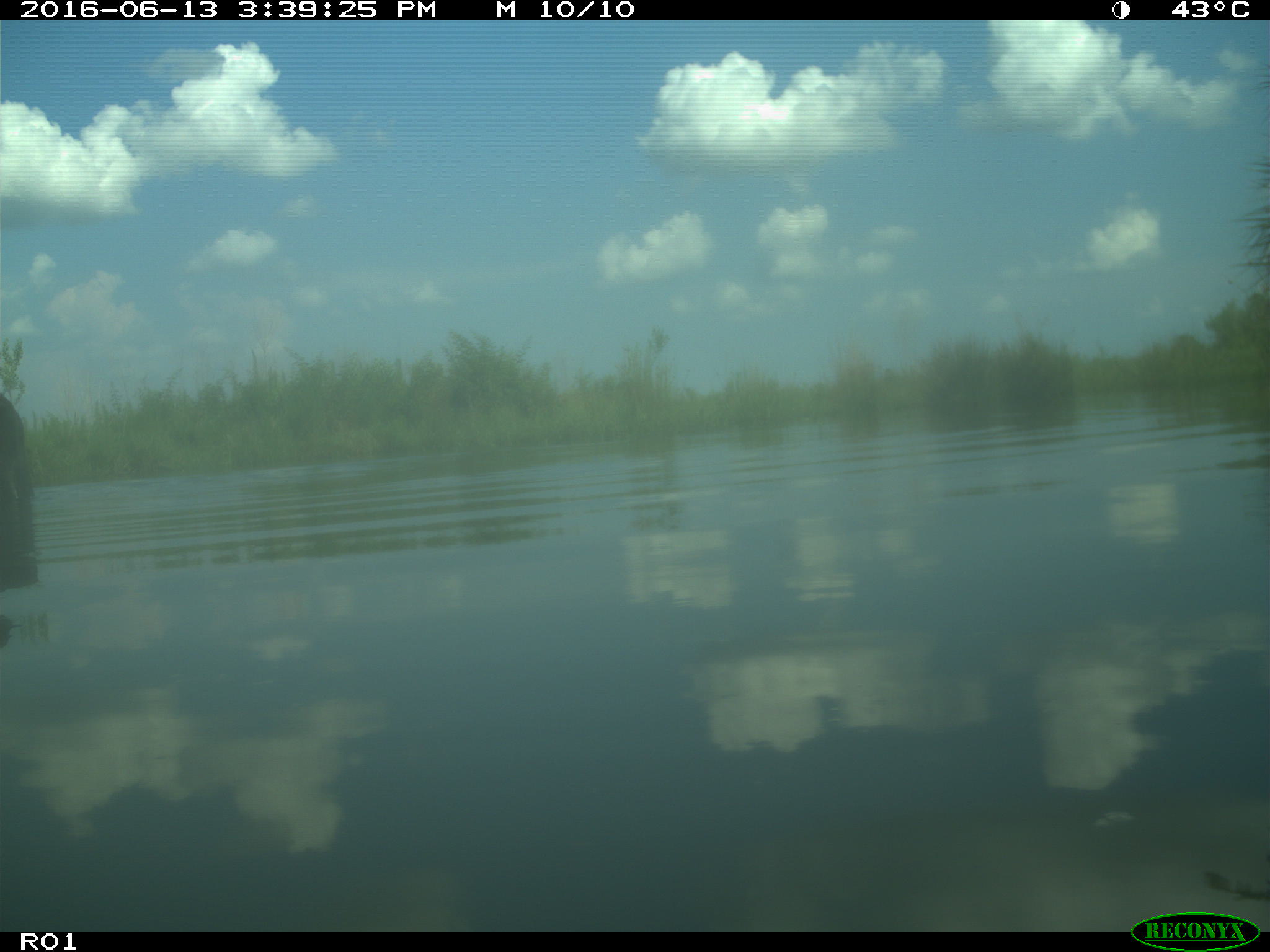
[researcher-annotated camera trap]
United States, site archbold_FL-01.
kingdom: Animalia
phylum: Chordata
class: Mammalia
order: Artiodactyla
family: Bovidae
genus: Bos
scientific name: Bos taurus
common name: domestic cow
Bos taurus (domestic cow).